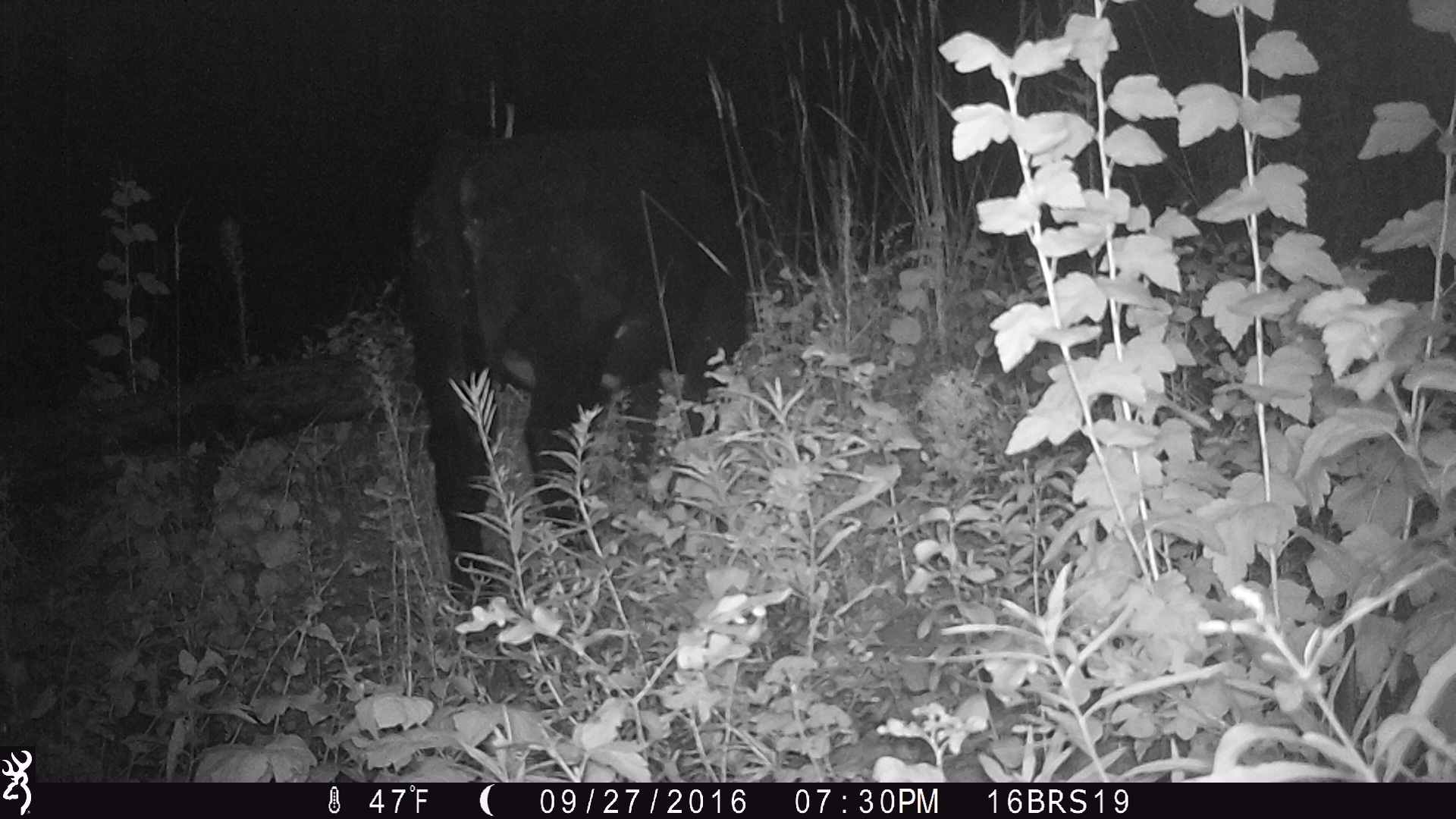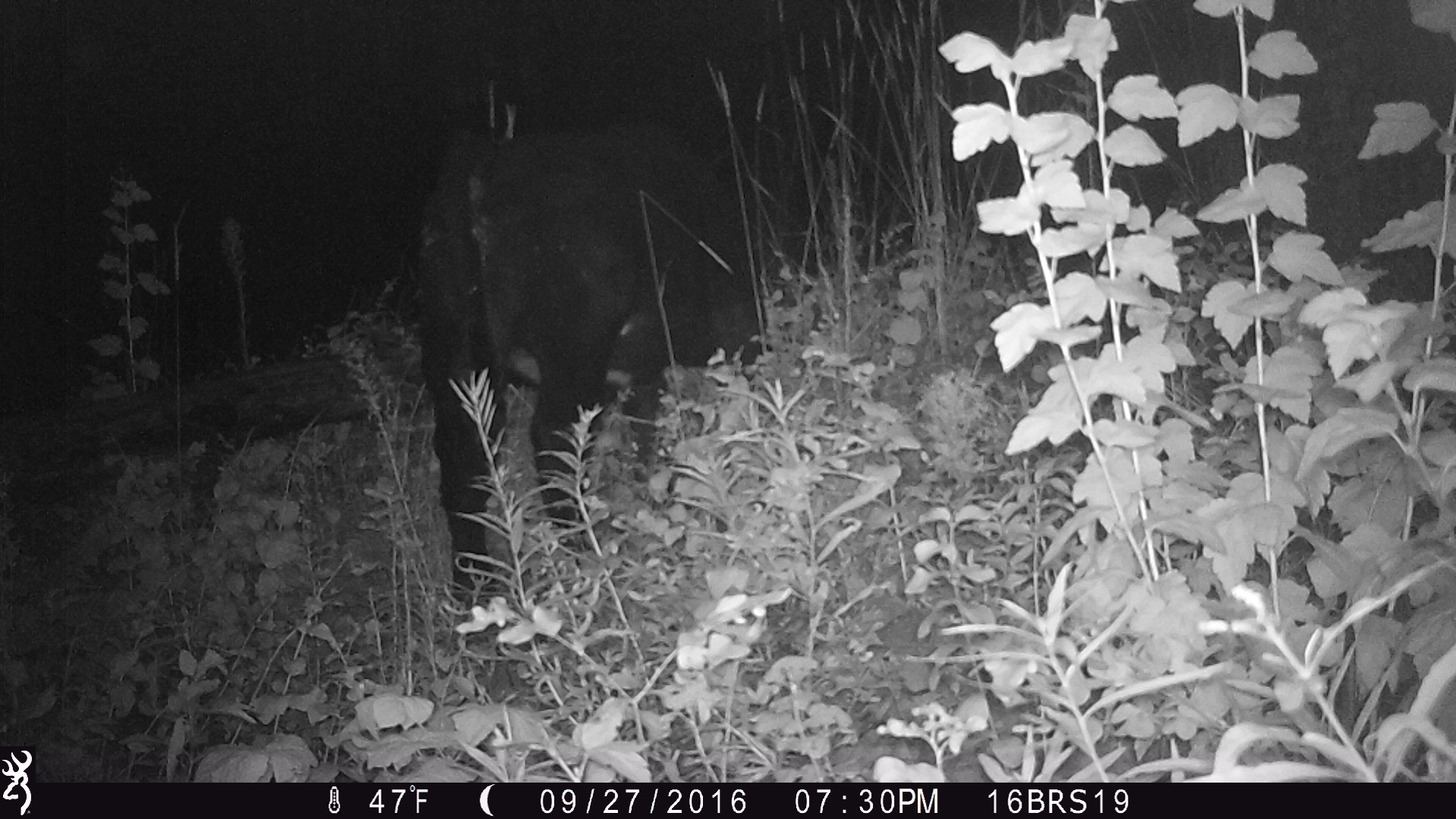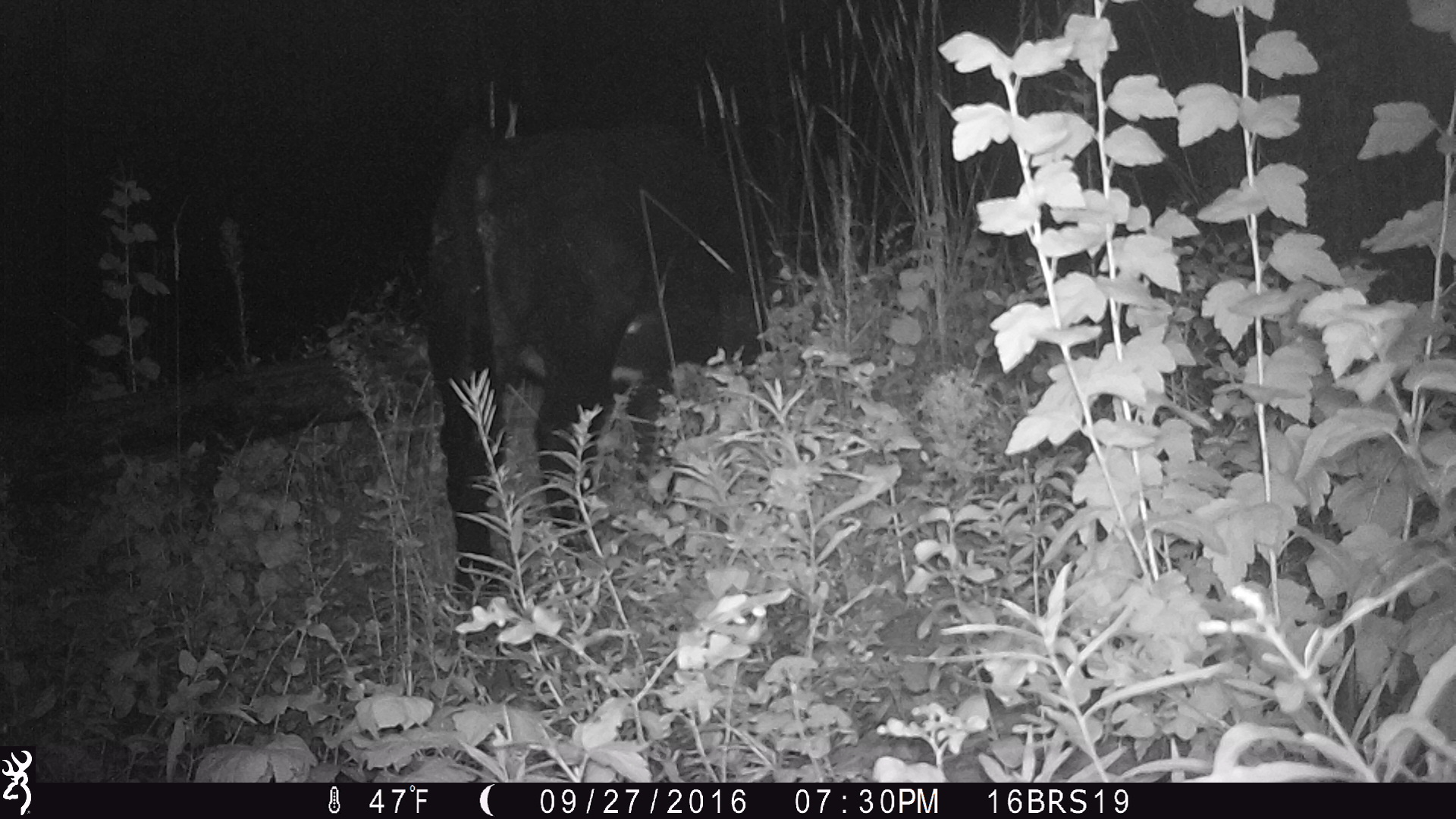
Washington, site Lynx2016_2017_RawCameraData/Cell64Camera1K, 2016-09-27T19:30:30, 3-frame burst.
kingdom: Animalia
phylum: Chordata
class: Mammalia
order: Artiodactyla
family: Bovidae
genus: Bos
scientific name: Bos taurus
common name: domestic cattle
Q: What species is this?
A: Domestic cattle (Bos taurus).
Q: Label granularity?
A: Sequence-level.